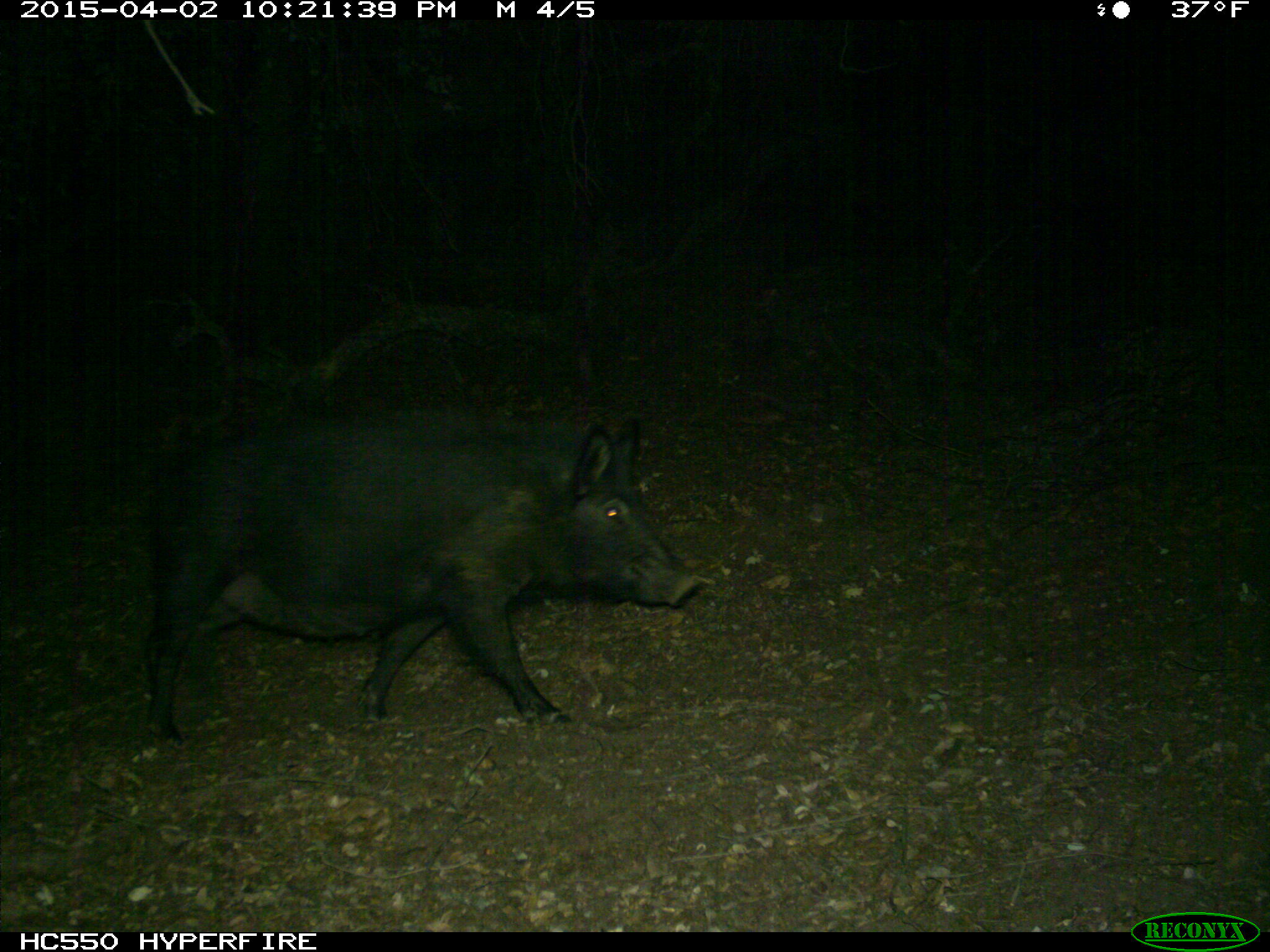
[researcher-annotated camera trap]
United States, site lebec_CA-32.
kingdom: Animalia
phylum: Chordata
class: Mammalia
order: Artiodactyla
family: Suidae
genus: Sus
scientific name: Sus scrofa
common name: wild boar